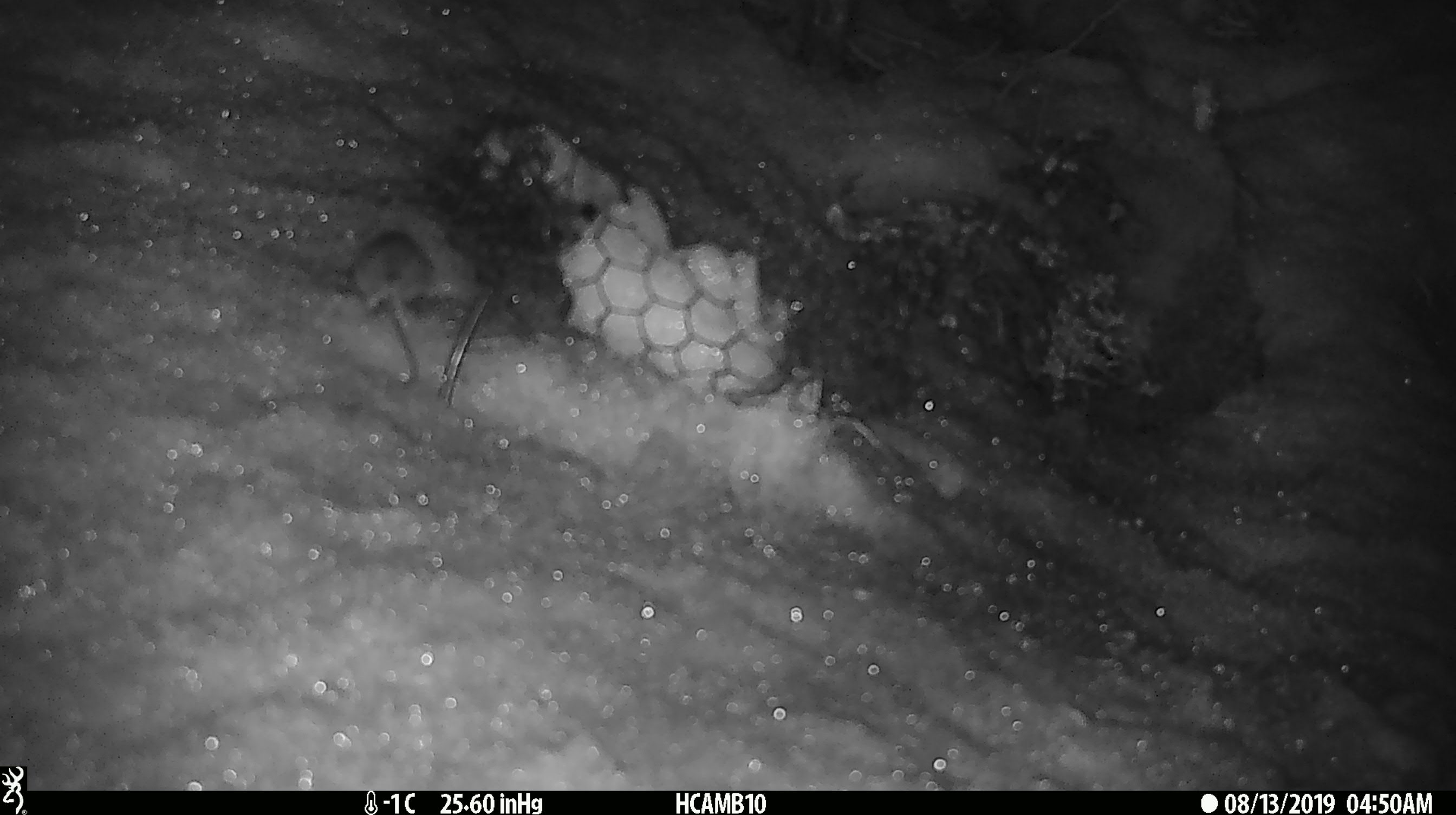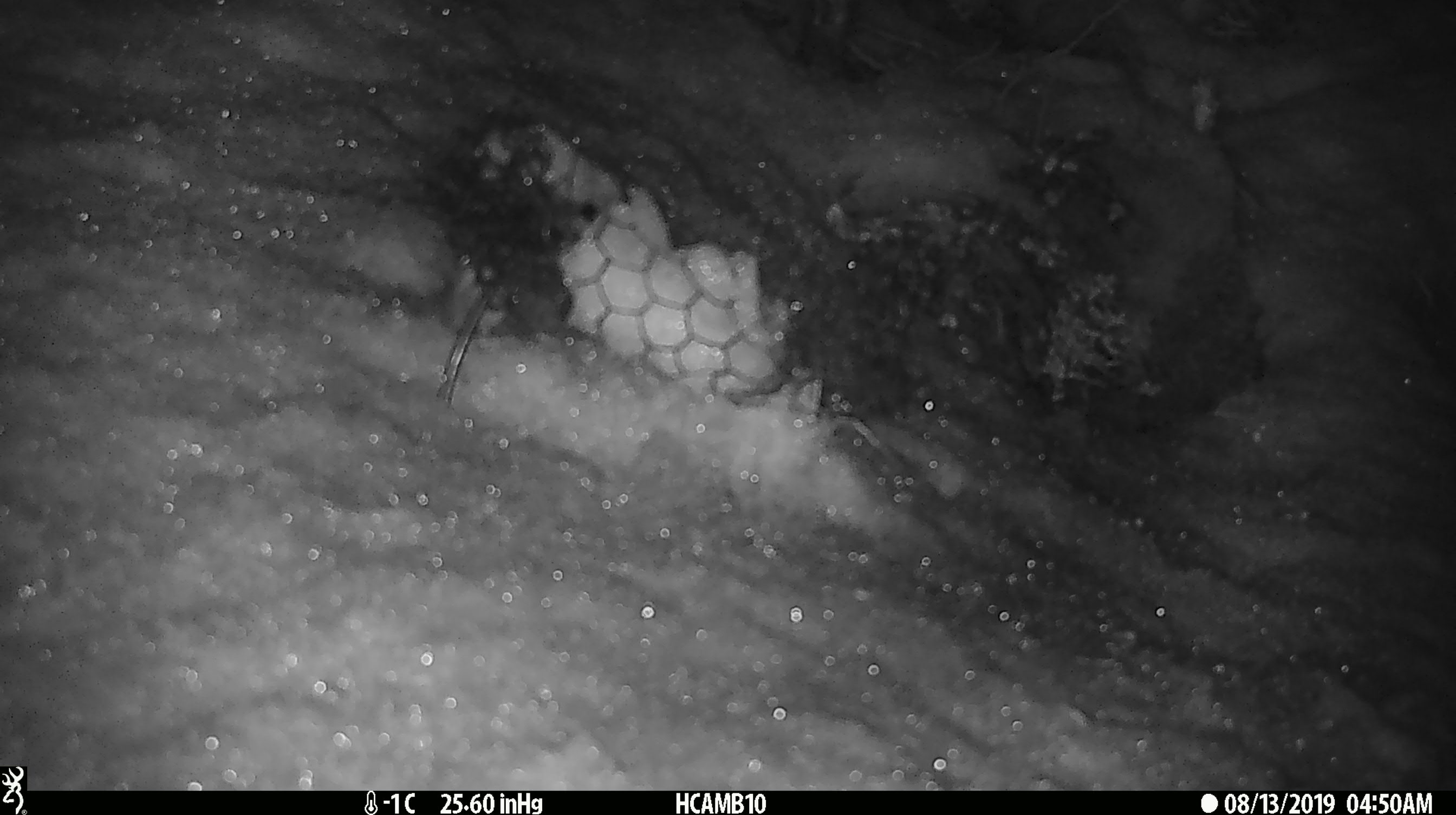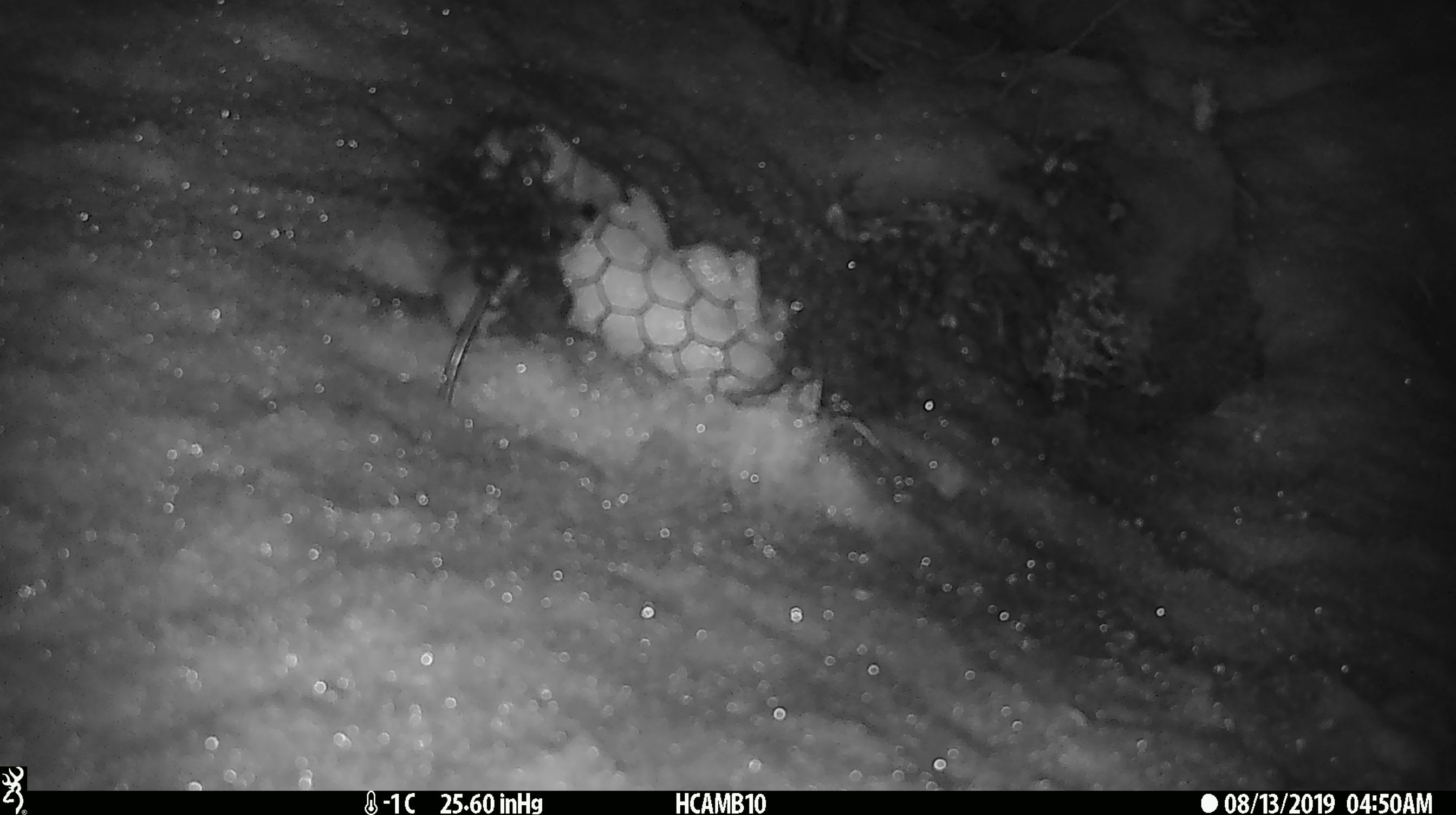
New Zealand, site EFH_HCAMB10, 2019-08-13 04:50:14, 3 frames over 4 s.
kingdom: Animalia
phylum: Chordata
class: Mammalia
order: Rodentia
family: Muridae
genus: Mus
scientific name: Mus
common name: mouse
Mouse (Mus).